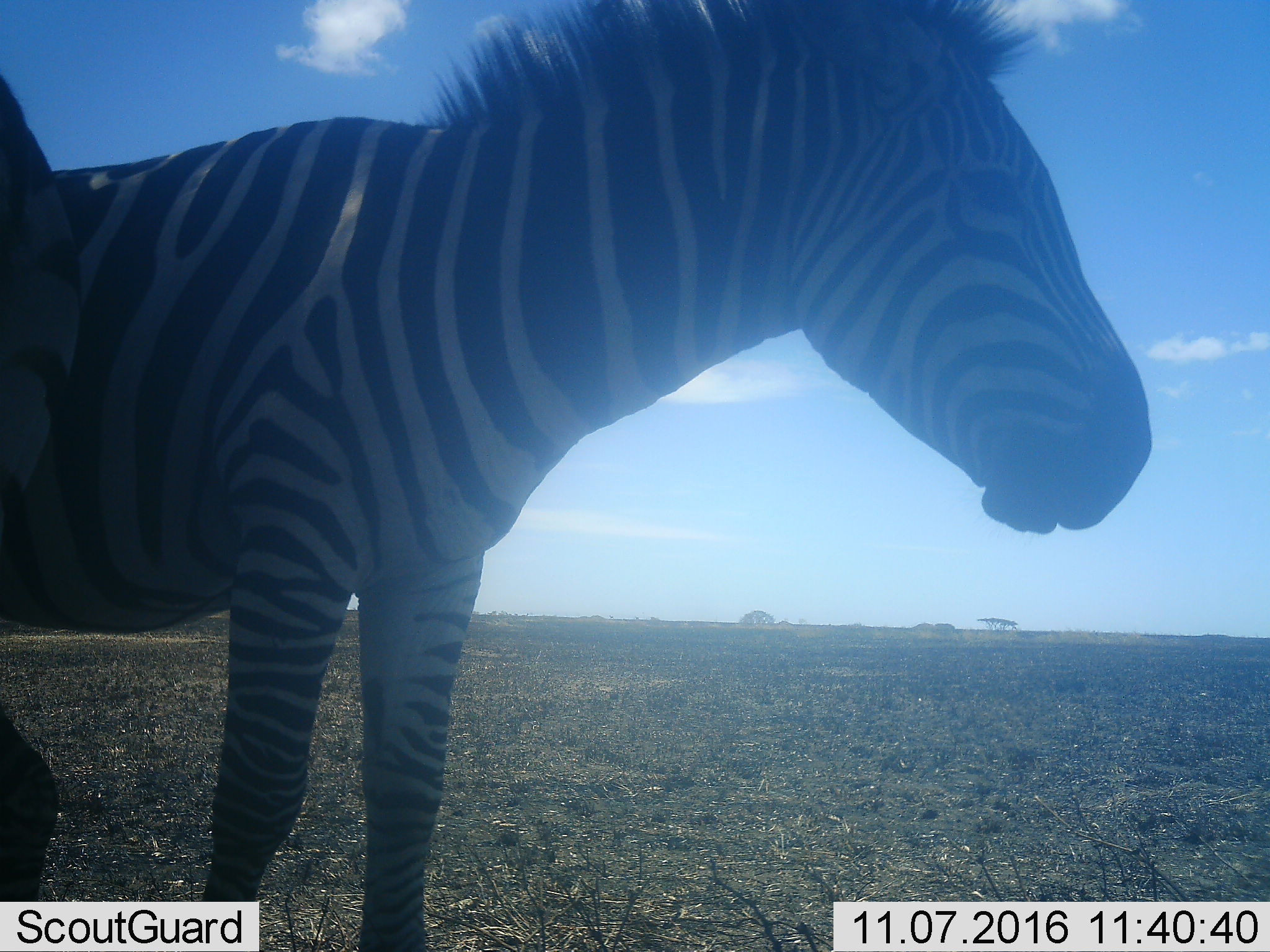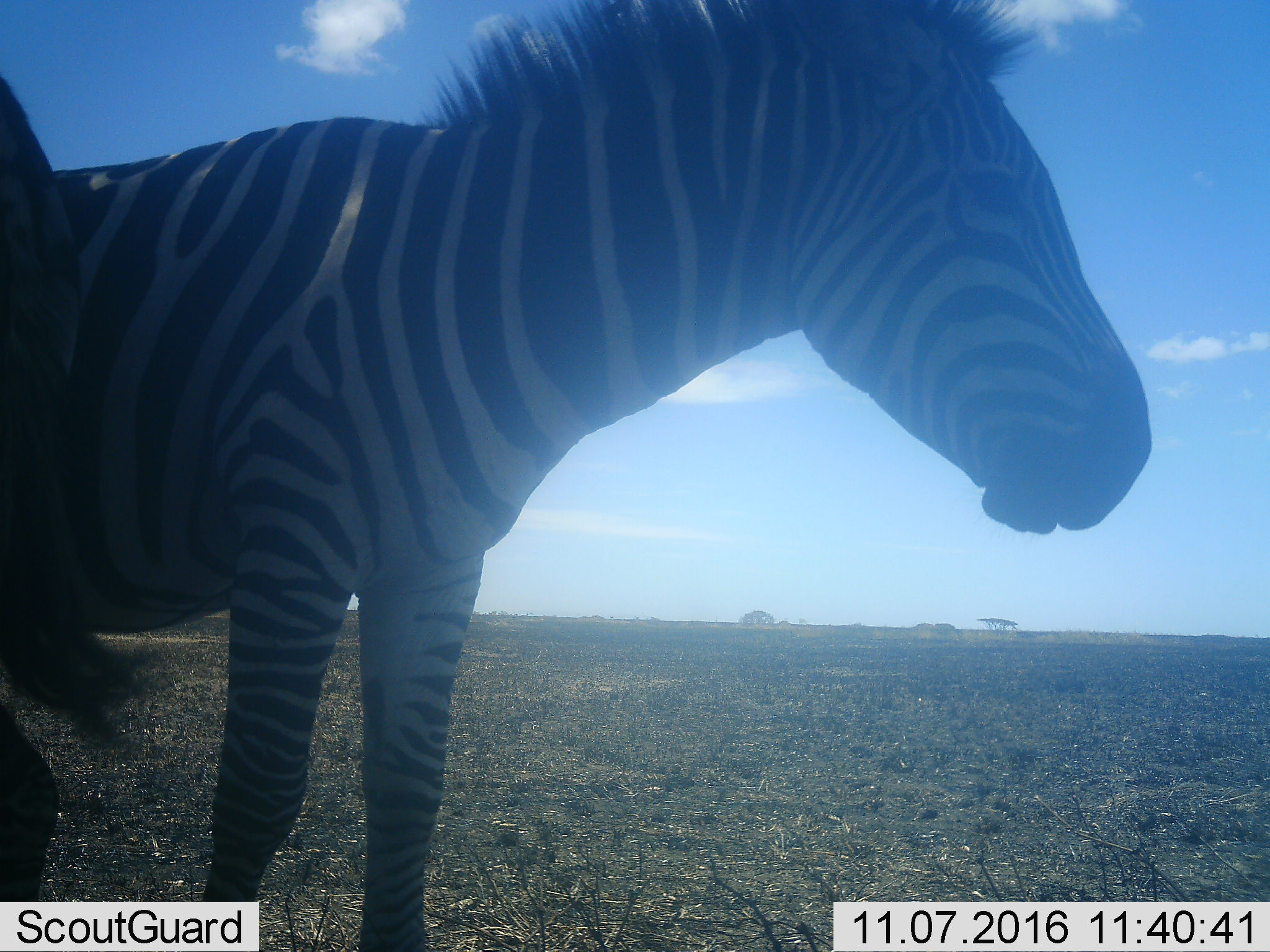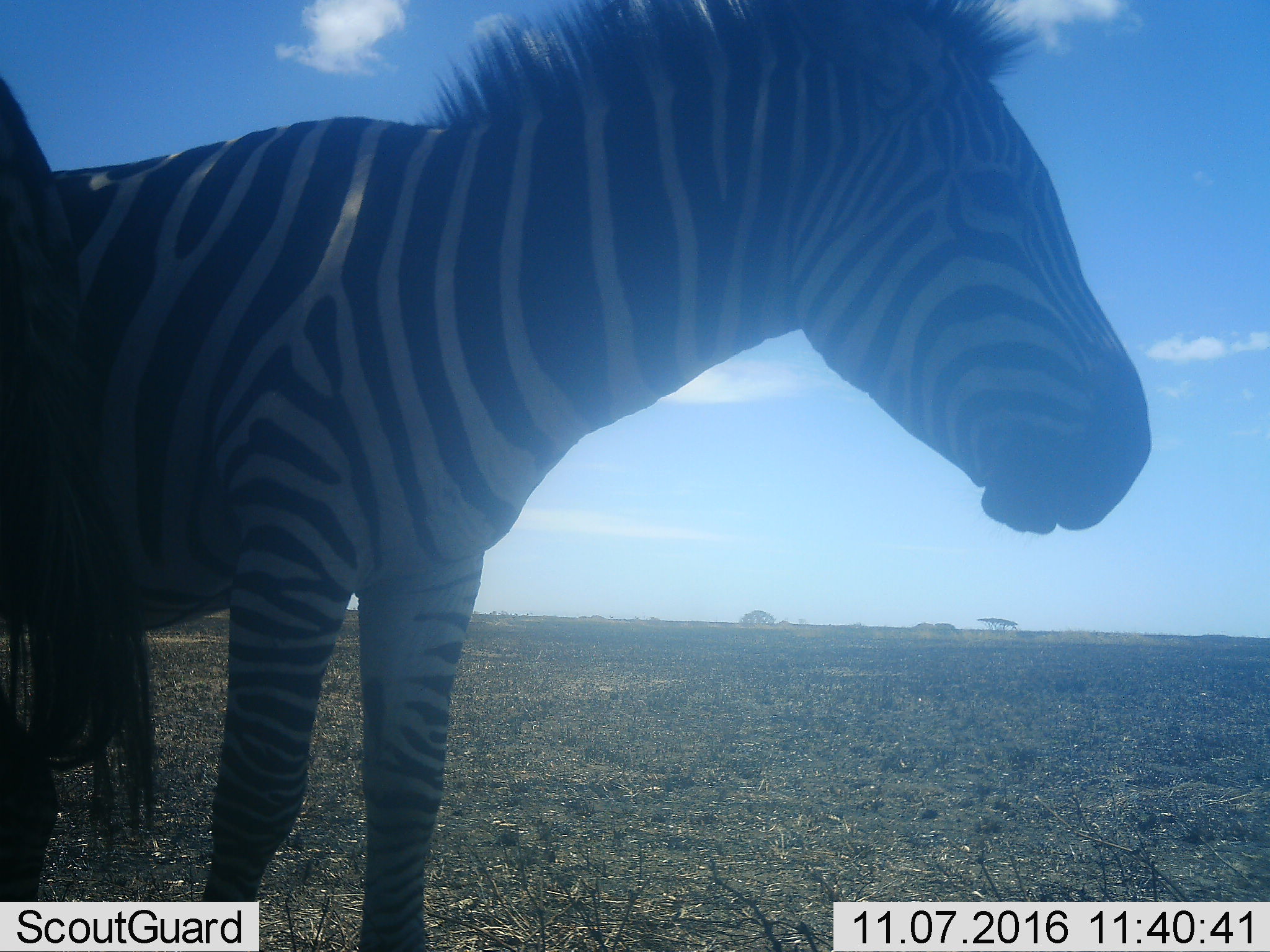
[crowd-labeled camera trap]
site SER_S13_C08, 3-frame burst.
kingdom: Animalia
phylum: Chordata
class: Mammalia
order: Perissodactyla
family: Equidae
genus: Equus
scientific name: Equus quagga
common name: plains zebra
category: zebraplains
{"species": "zebraplains (plains zebra) (Equus quagga)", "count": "2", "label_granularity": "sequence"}